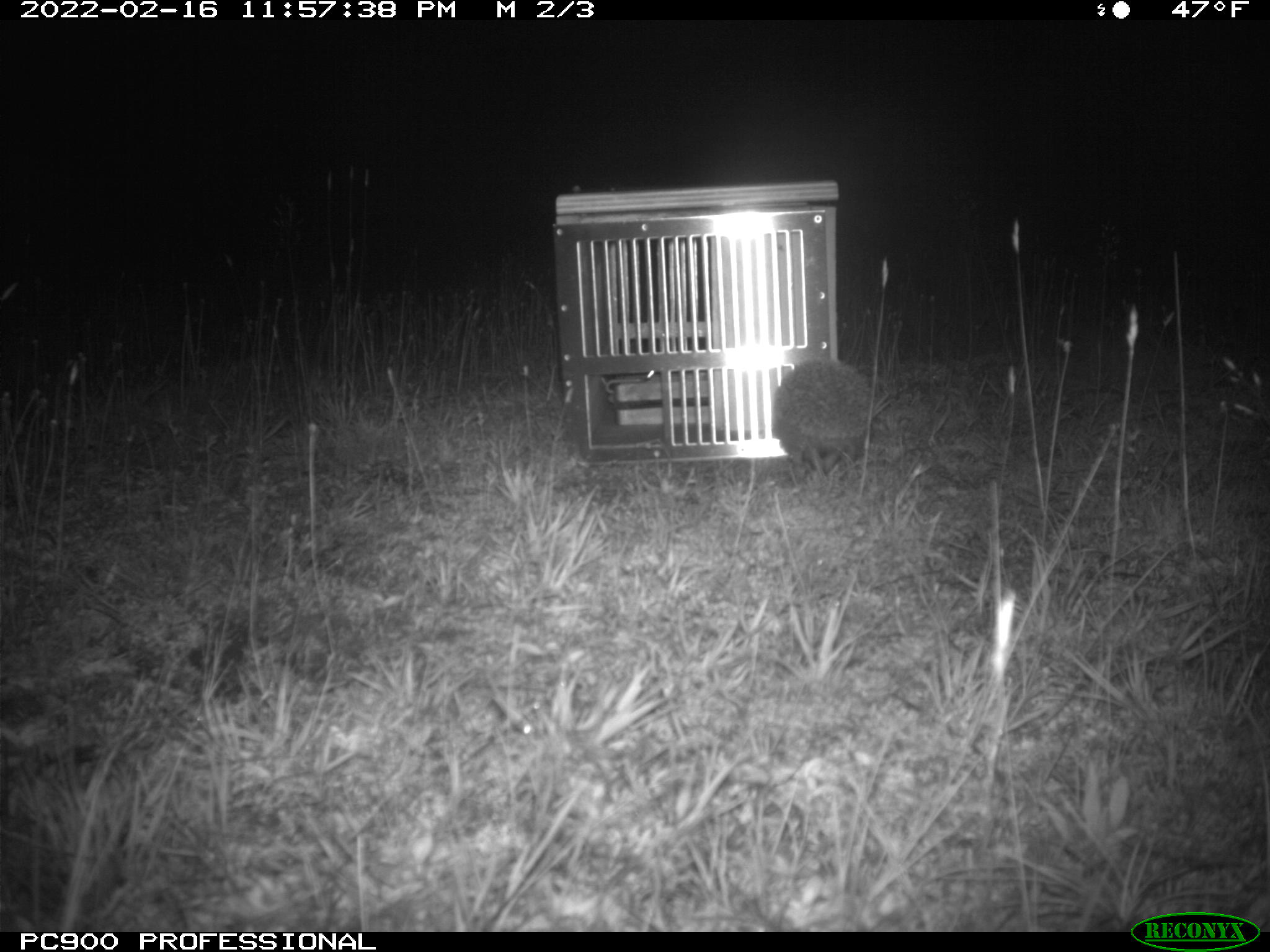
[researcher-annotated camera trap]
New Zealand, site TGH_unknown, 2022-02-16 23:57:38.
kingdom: Animalia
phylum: Chordata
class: Mammalia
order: Eulipotyphla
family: Erinaceidae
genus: Erinaceus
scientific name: Erinaceus europaeus europaeus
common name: european hedgehog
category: hedgehog